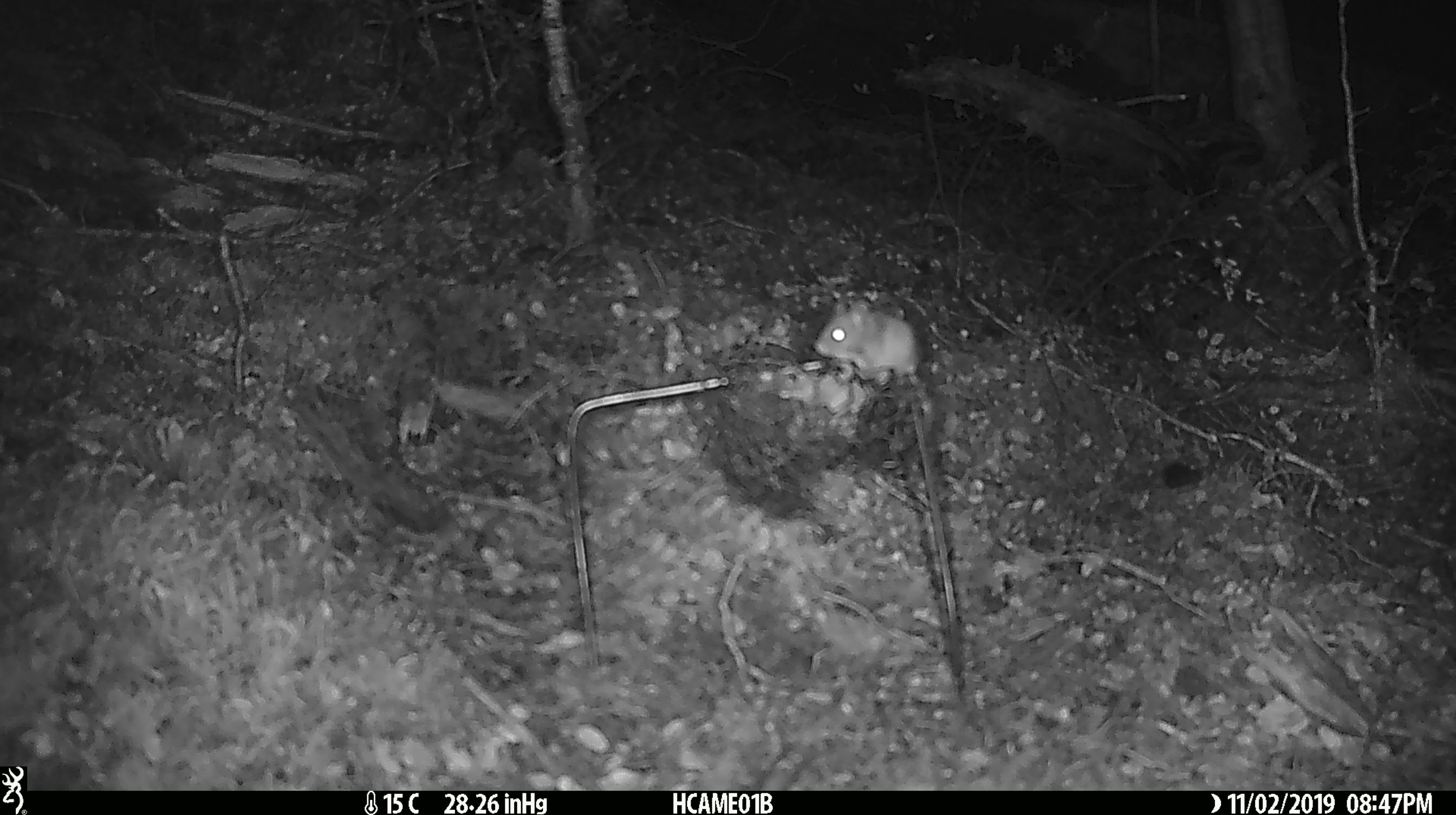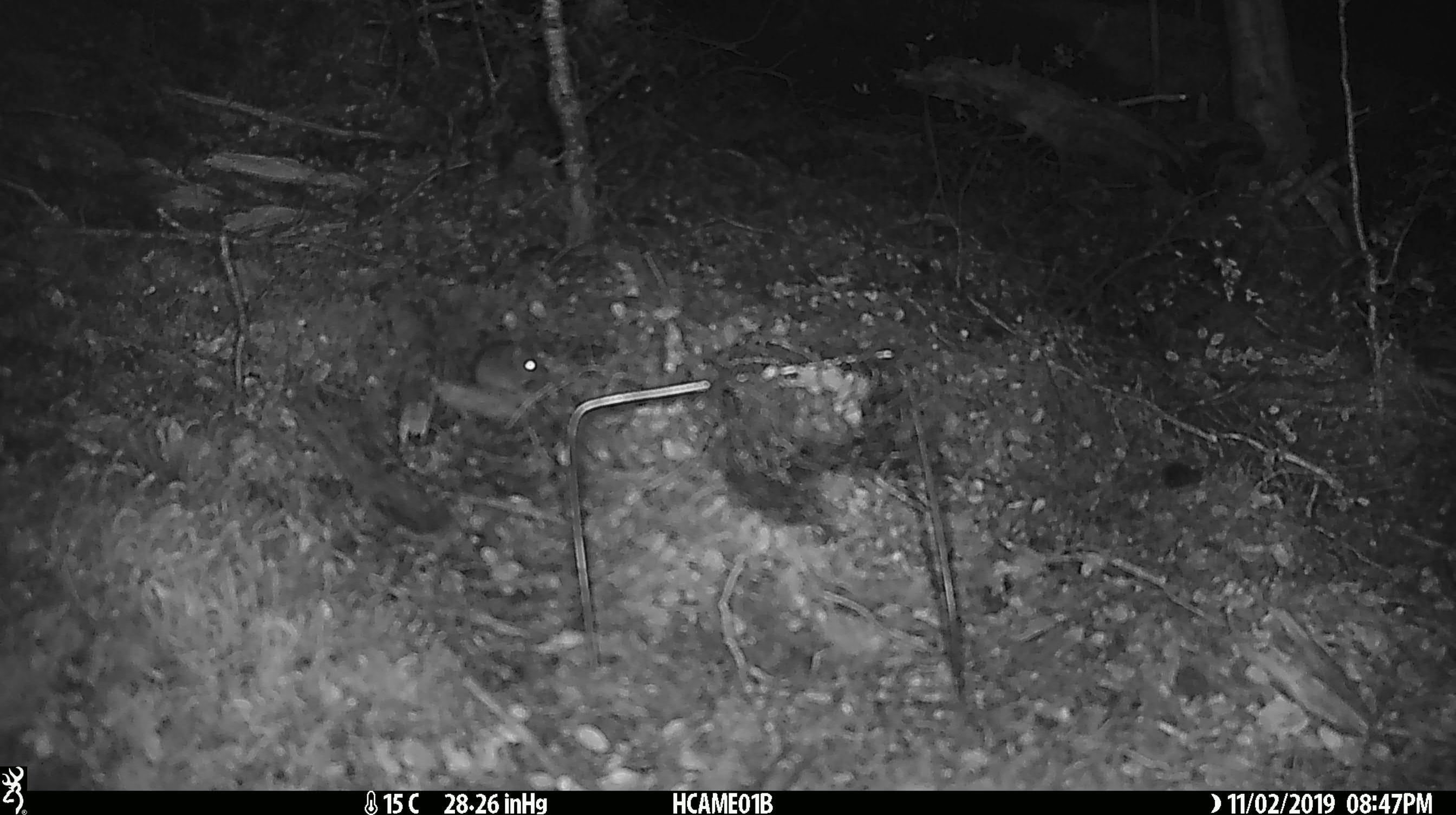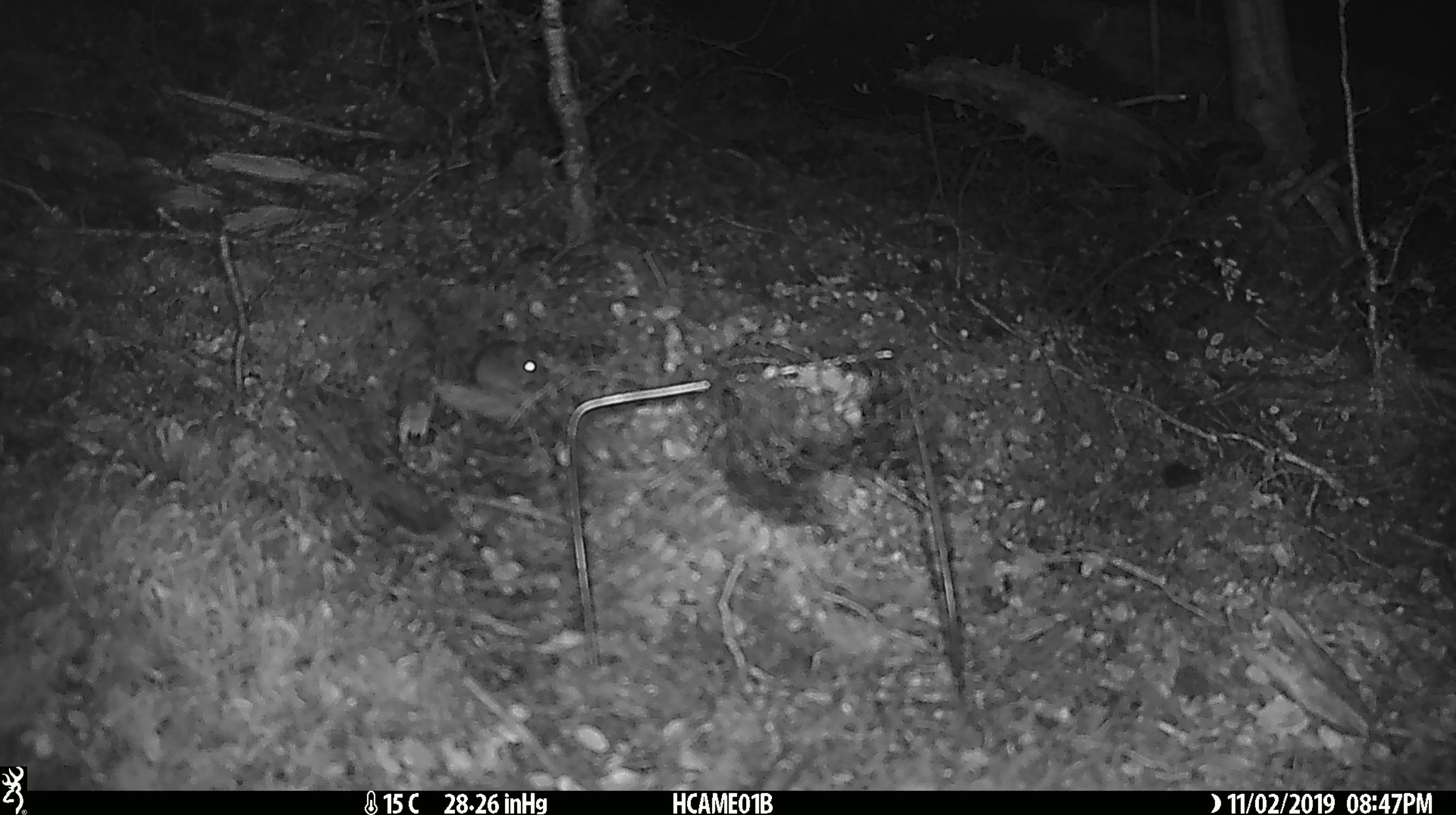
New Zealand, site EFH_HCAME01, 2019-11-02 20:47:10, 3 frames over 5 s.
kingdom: Animalia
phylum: Chordata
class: Mammalia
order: Rodentia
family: Muridae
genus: Mus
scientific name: Mus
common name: mouse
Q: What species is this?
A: Mouse (Mus).